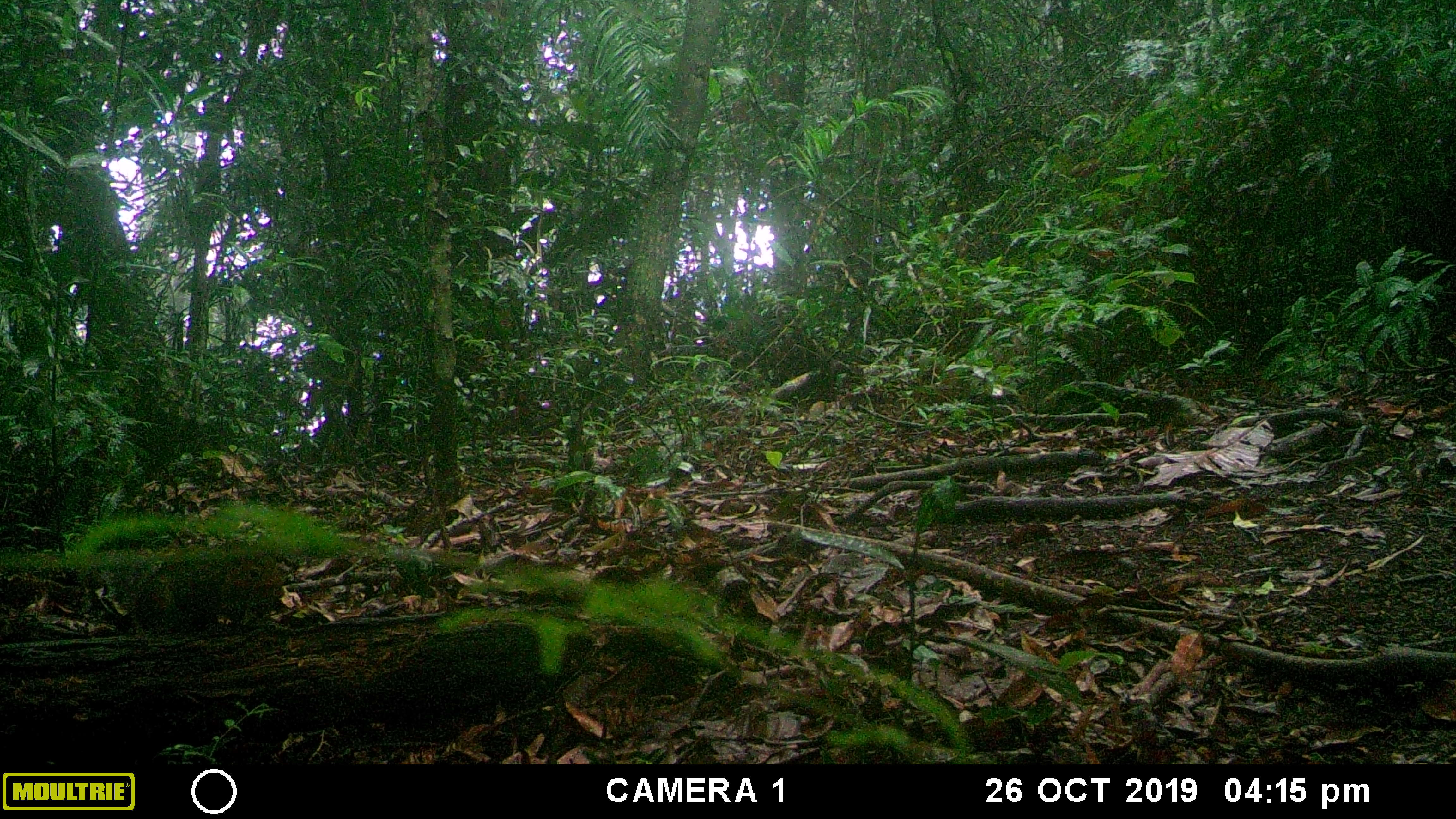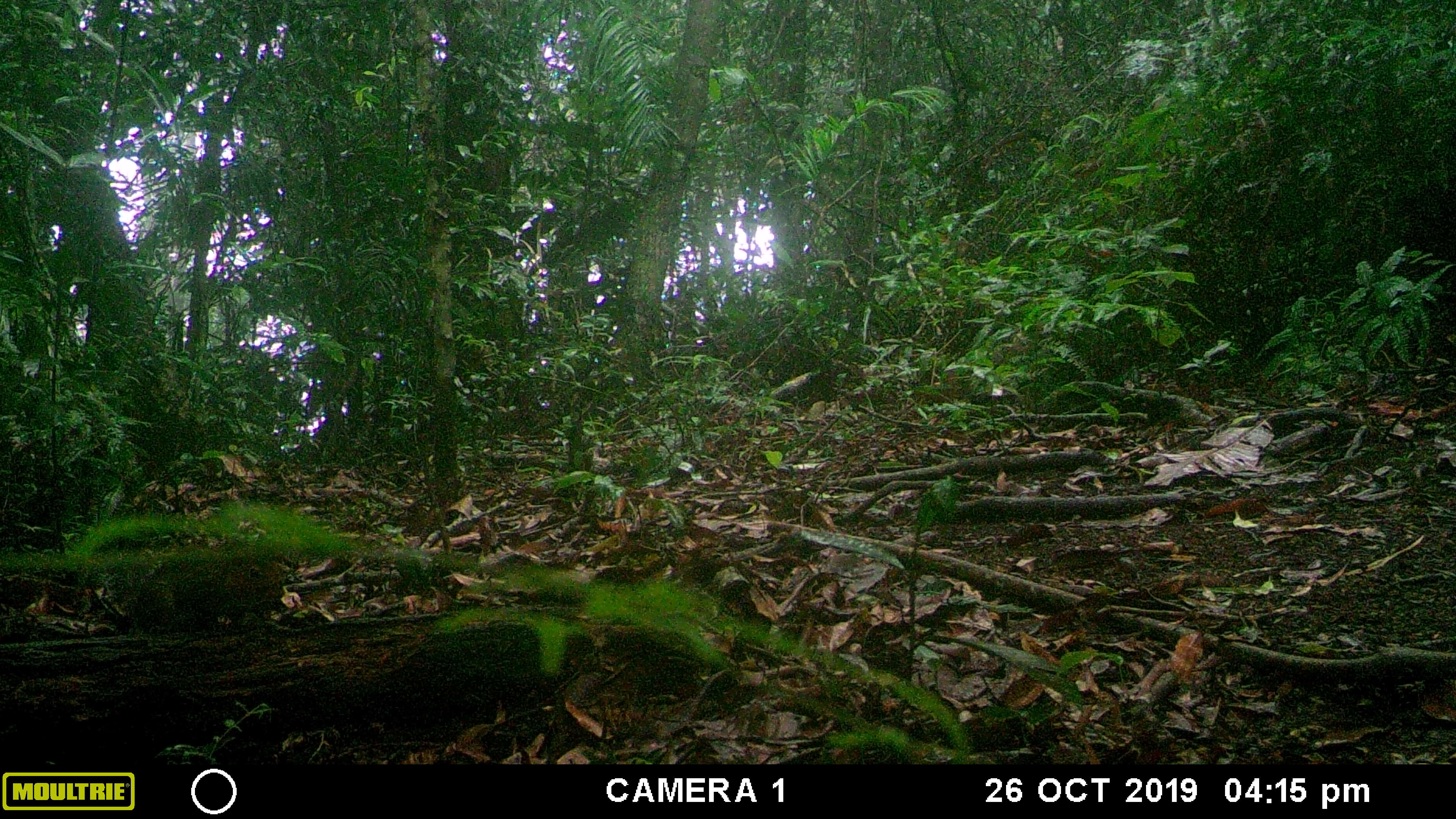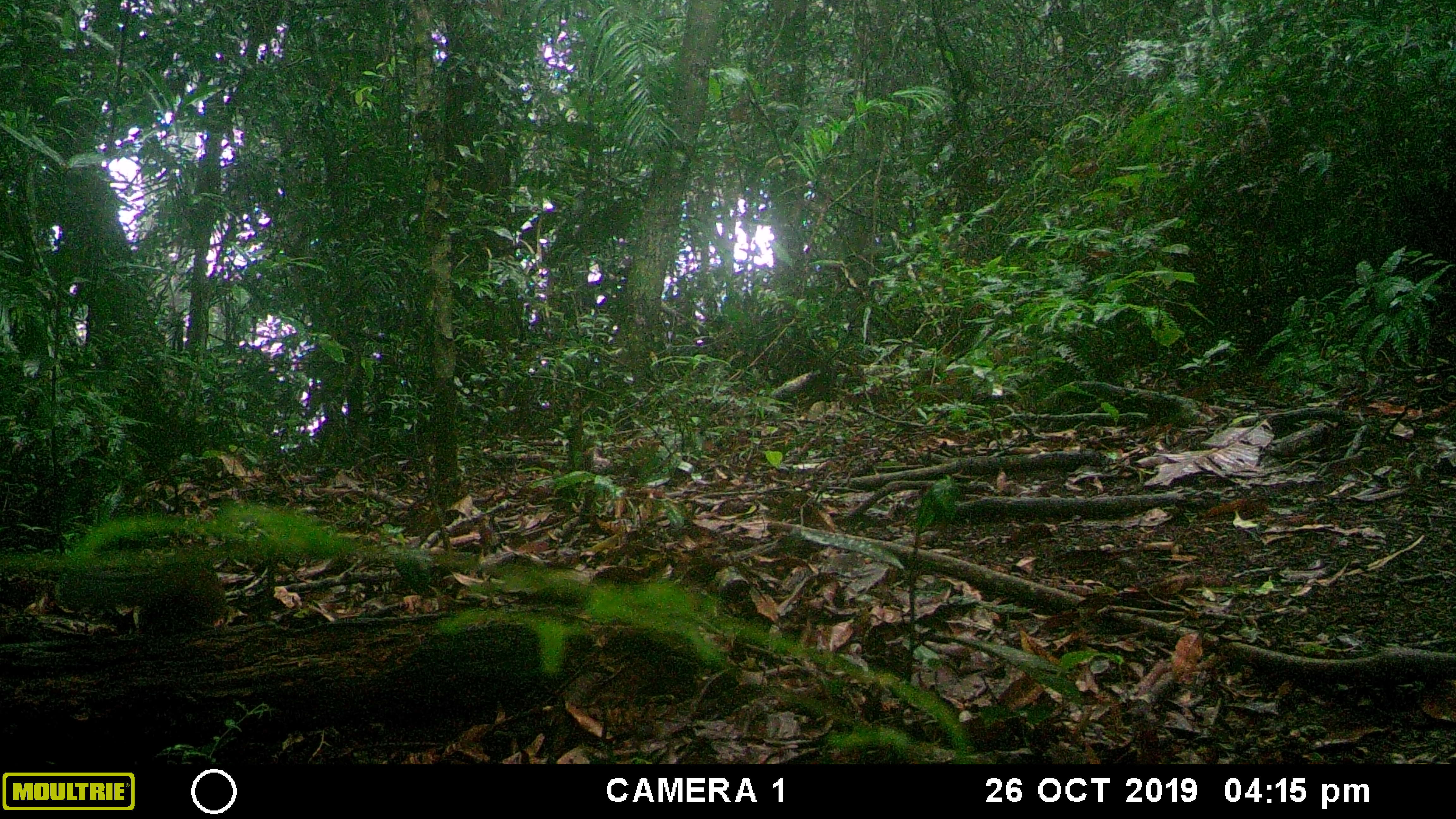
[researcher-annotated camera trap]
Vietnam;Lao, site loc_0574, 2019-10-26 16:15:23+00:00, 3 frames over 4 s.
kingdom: Animalia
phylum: Chordata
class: Mammalia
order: Rodentia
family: Sciuridae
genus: Dremomys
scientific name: Dremomys rufigenis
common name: red-cheeked squirrel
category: red cheeked squirrel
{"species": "red cheeked squirrel (red-cheeked squirrel) (Dremomys rufigenis)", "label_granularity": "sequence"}